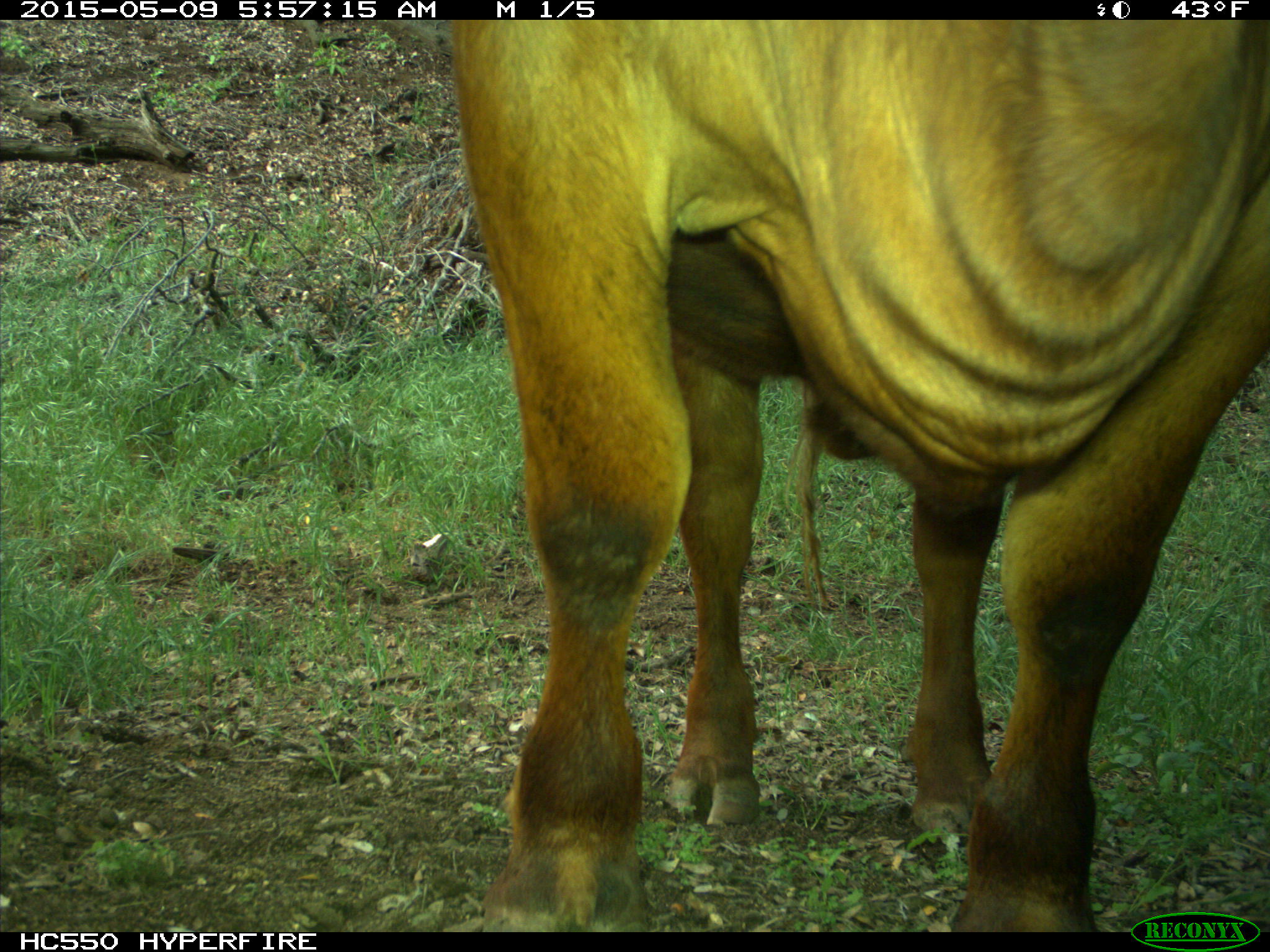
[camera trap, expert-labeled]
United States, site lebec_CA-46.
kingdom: Animalia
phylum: Chordata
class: Mammalia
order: Artiodactyla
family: Bovidae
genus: Bos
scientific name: Bos taurus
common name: domestic cow